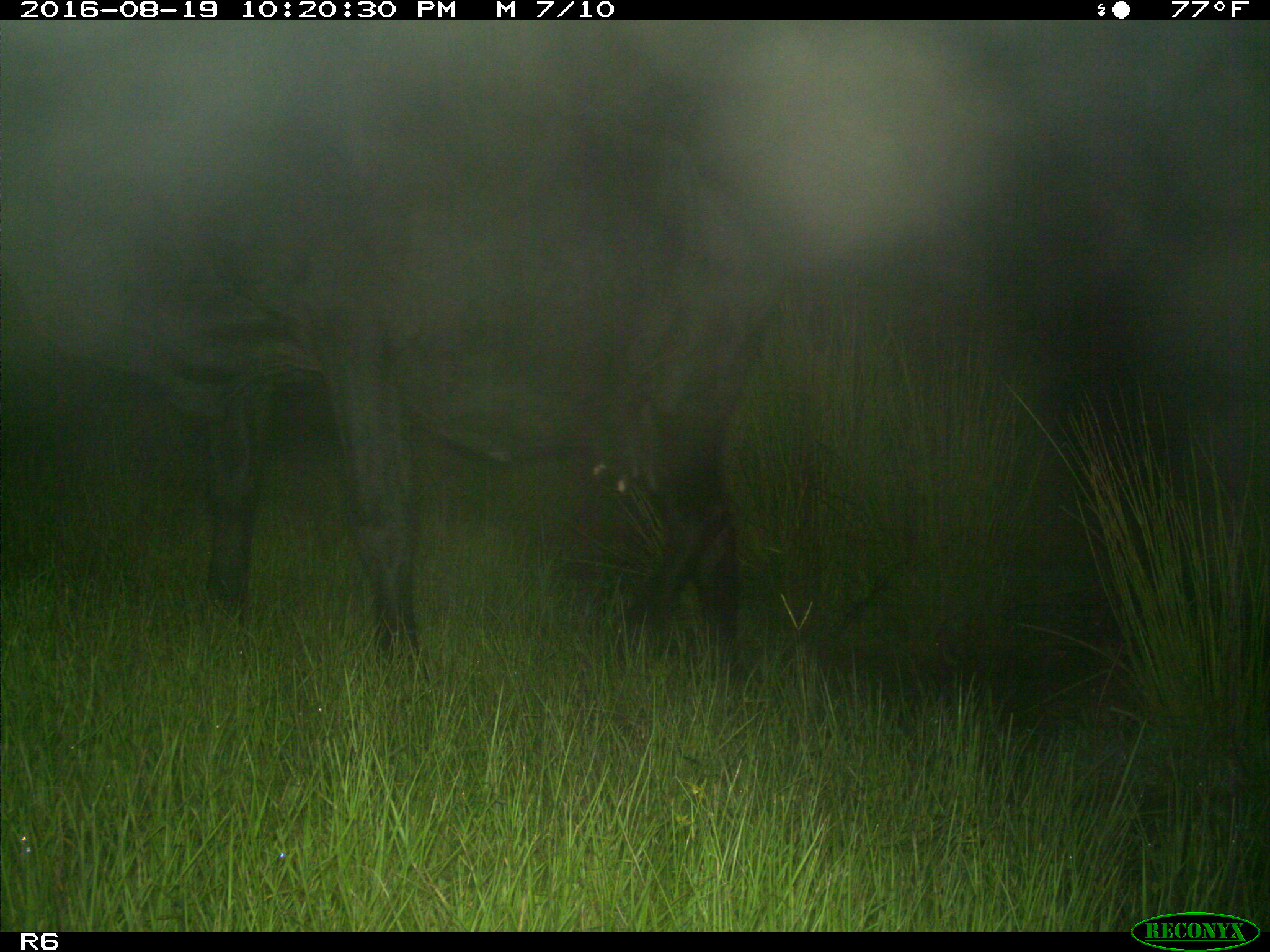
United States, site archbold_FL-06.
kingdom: Animalia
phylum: Chordata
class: Mammalia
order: Artiodactyla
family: Bovidae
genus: Bos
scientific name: Bos taurus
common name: domestic cow